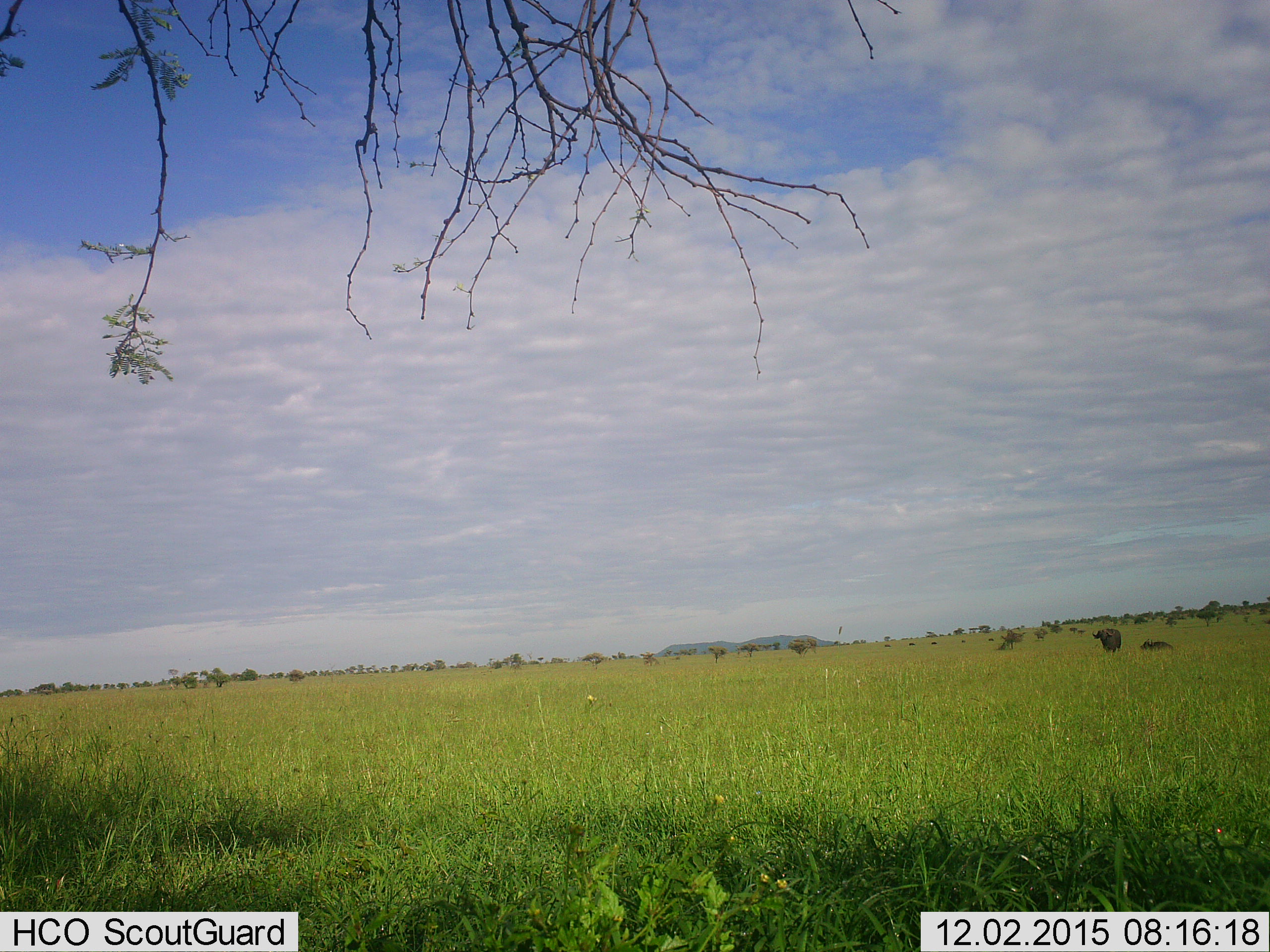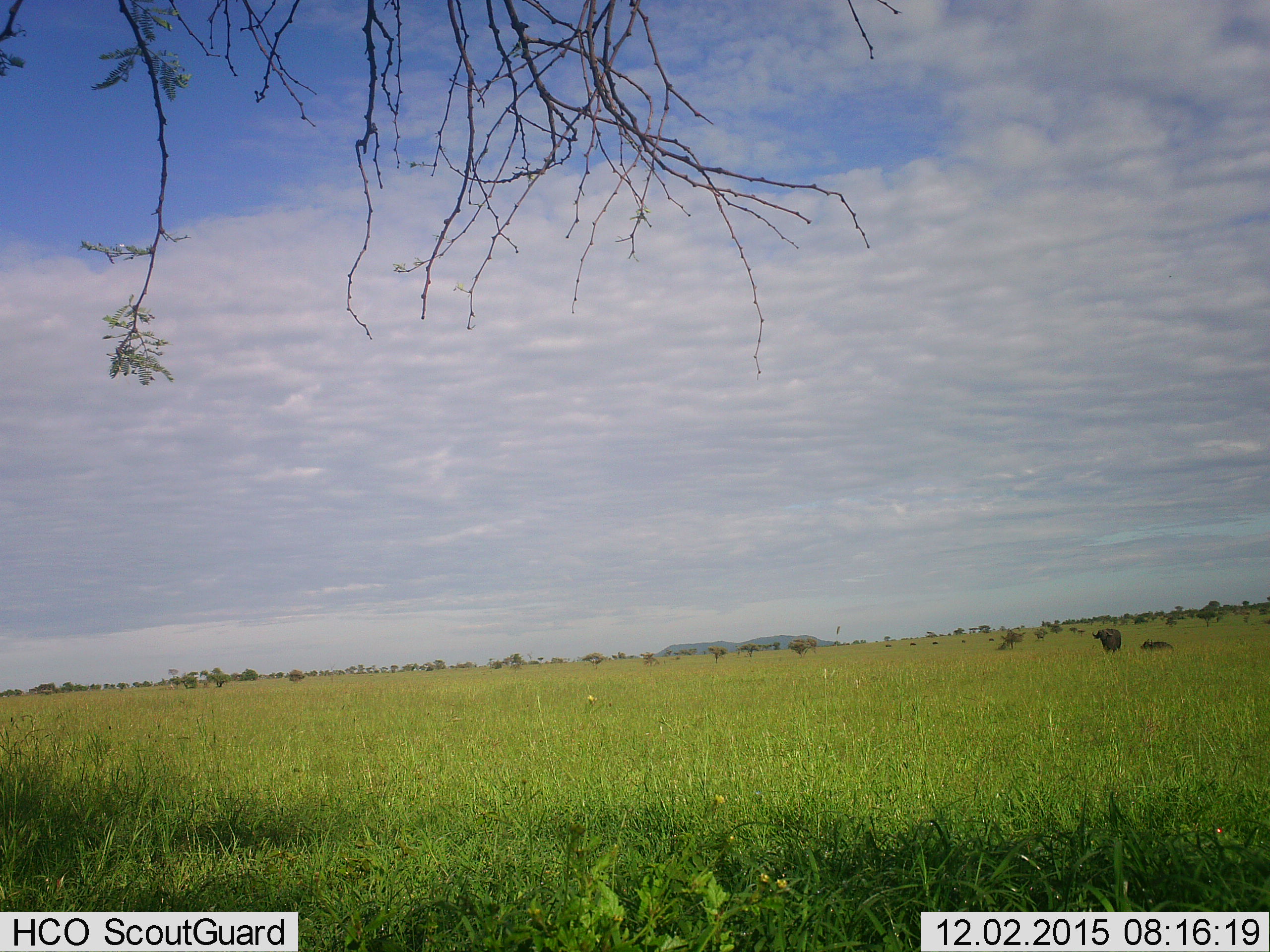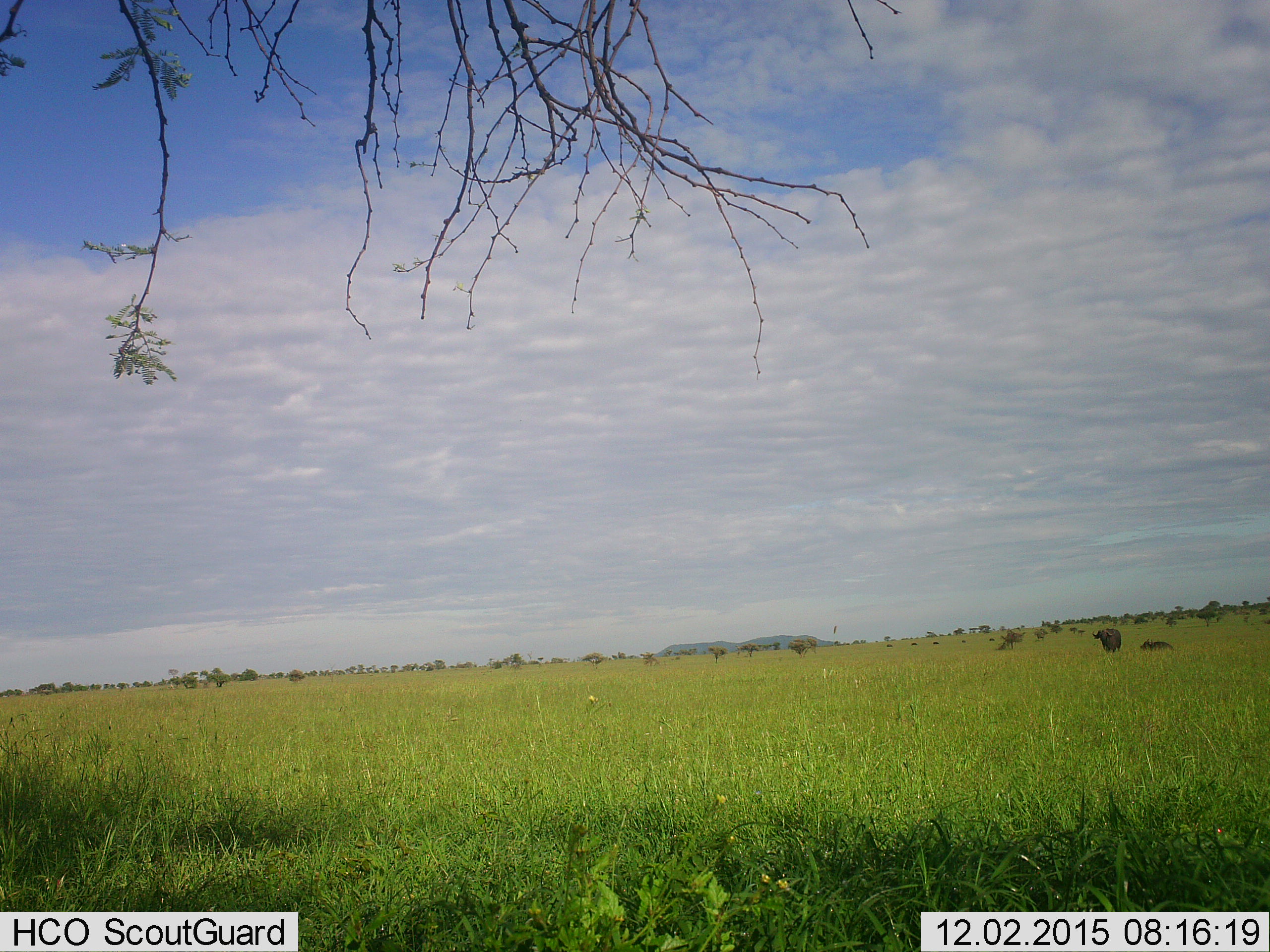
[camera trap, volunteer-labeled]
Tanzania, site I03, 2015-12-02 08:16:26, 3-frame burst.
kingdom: Animalia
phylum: Chordata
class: Mammalia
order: Artiodactyla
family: Bovidae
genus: Syncerus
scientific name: Syncerus caffer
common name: cape buffalo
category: buffalo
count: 2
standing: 89%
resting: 67%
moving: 44%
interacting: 0%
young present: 0%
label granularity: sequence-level